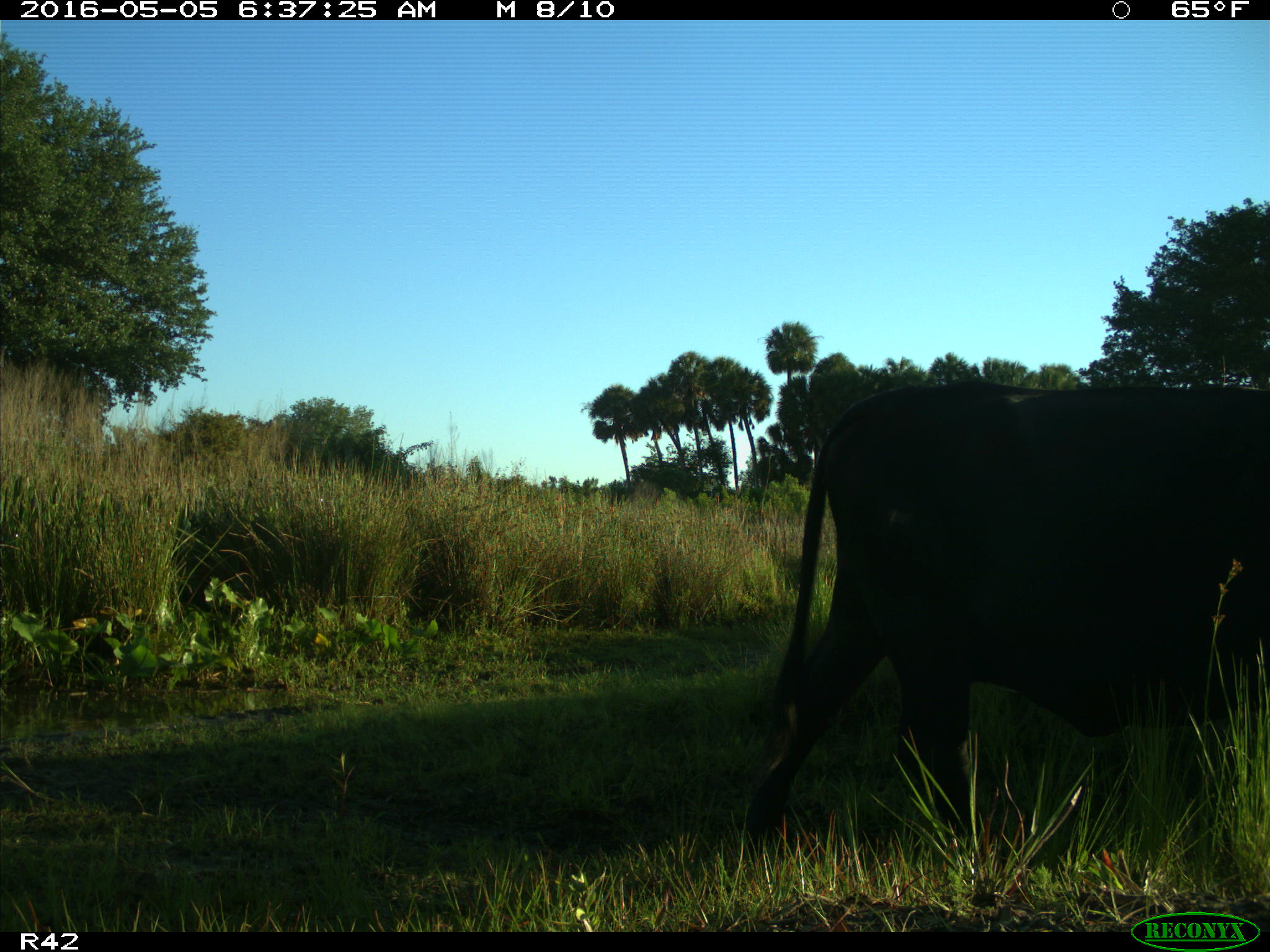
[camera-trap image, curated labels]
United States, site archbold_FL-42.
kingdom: Animalia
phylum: Chordata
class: Mammalia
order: Artiodactyla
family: Bovidae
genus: Bos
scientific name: Bos taurus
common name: domestic cow